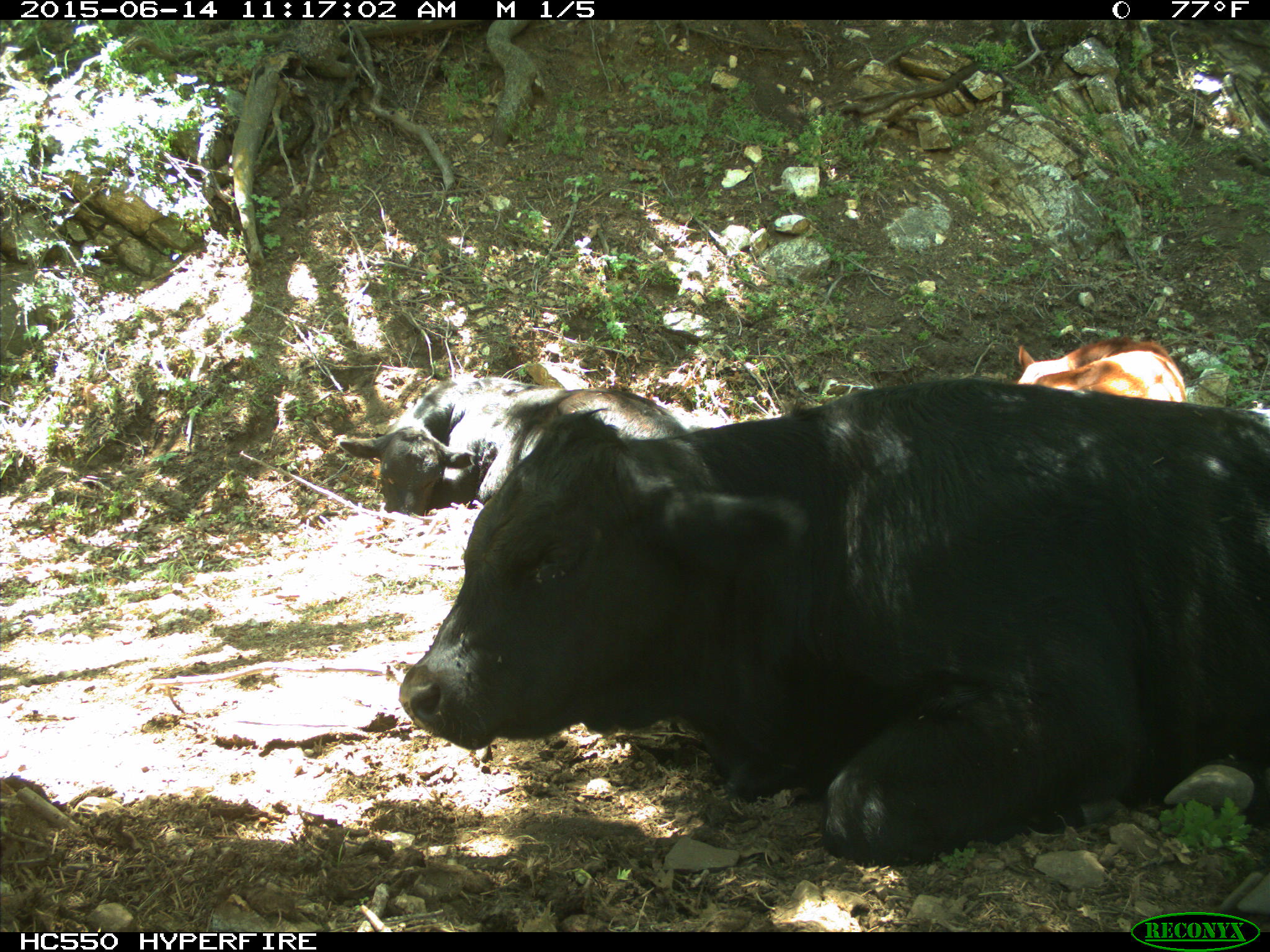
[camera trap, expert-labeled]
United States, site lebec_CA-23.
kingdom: Animalia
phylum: Chordata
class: Mammalia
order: Artiodactyla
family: Bovidae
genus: Bos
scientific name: Bos taurus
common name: domestic cow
Bos taurus (domestic cow).